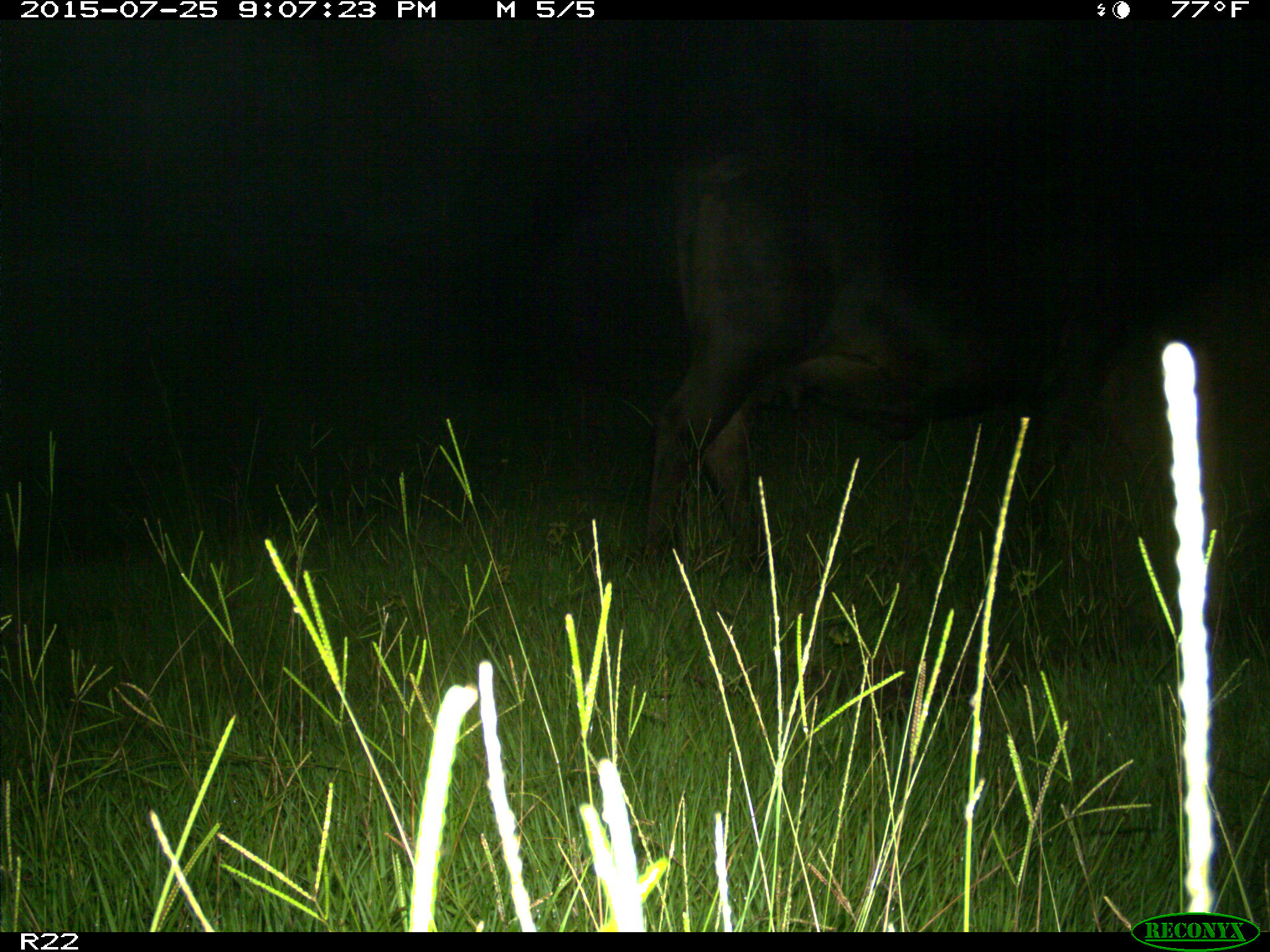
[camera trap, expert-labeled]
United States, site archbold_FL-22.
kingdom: Animalia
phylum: Chordata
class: Mammalia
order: Artiodactyla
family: Bovidae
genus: Bos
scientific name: Bos taurus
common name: domestic cow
Bos taurus (domestic cow).